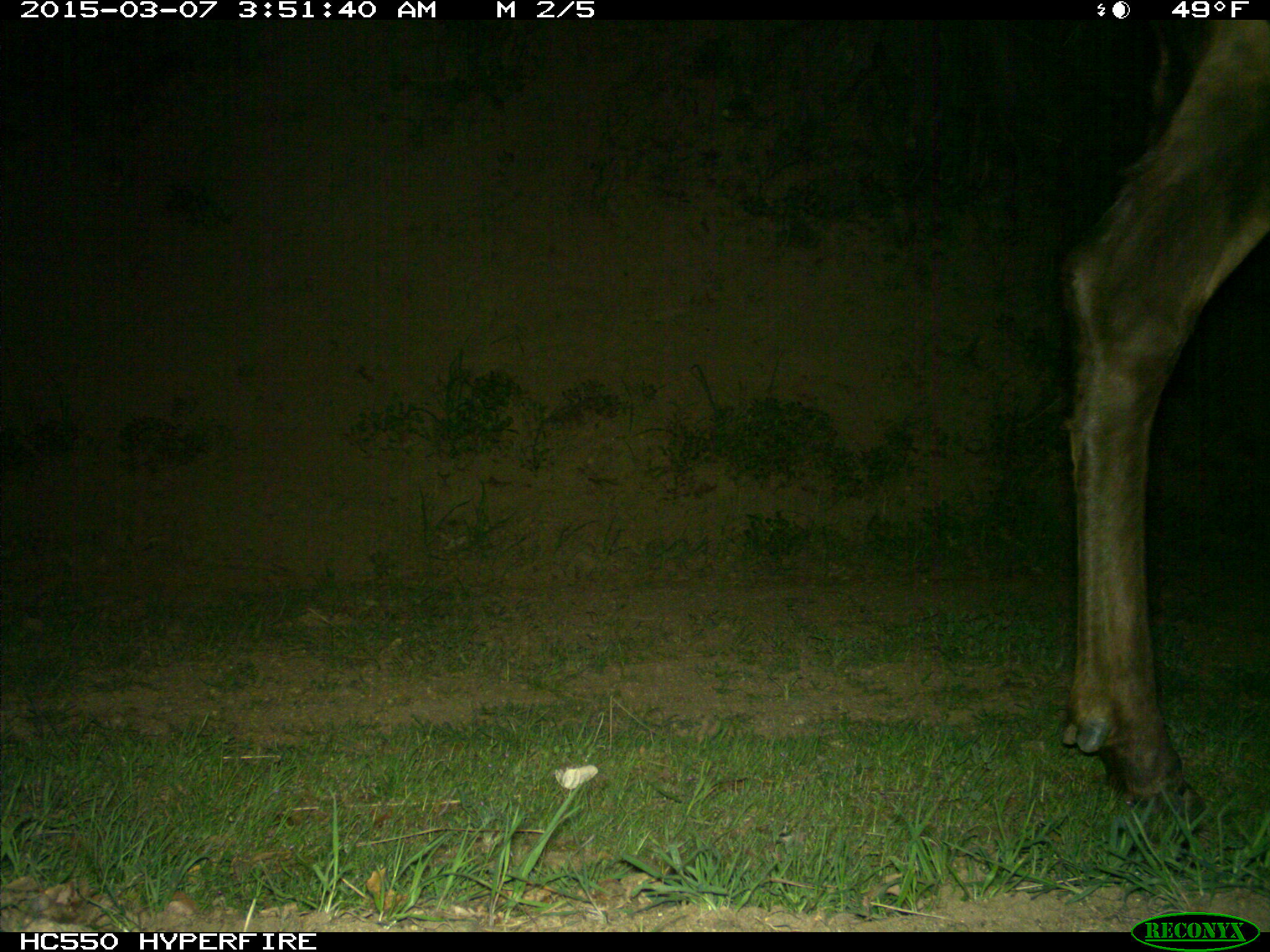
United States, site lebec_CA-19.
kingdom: Animalia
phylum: Chordata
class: Mammalia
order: Artiodactyla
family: Cervidae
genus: Cervus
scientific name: Cervus canadensis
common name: elk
Cervus canadensis (elk).